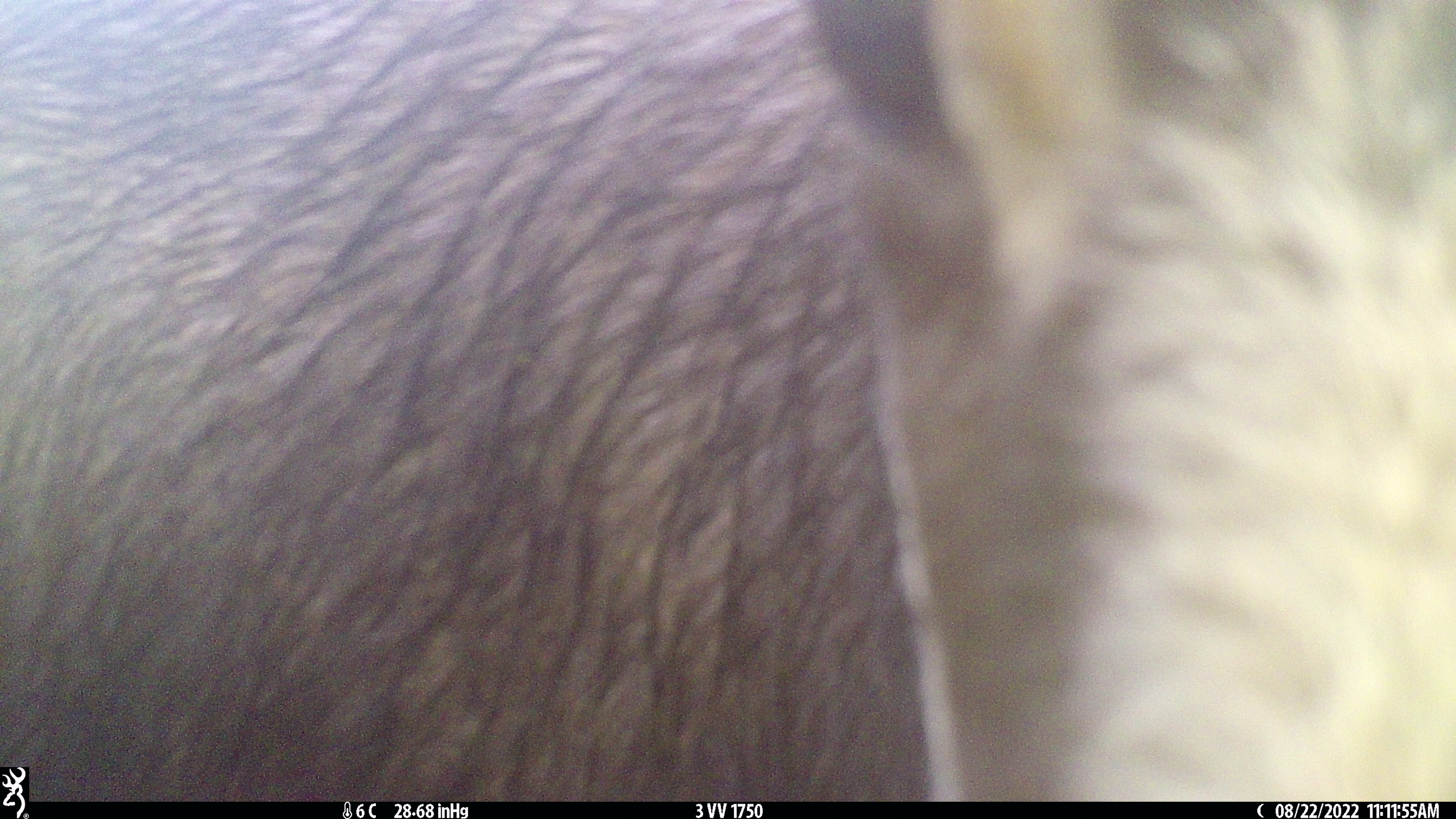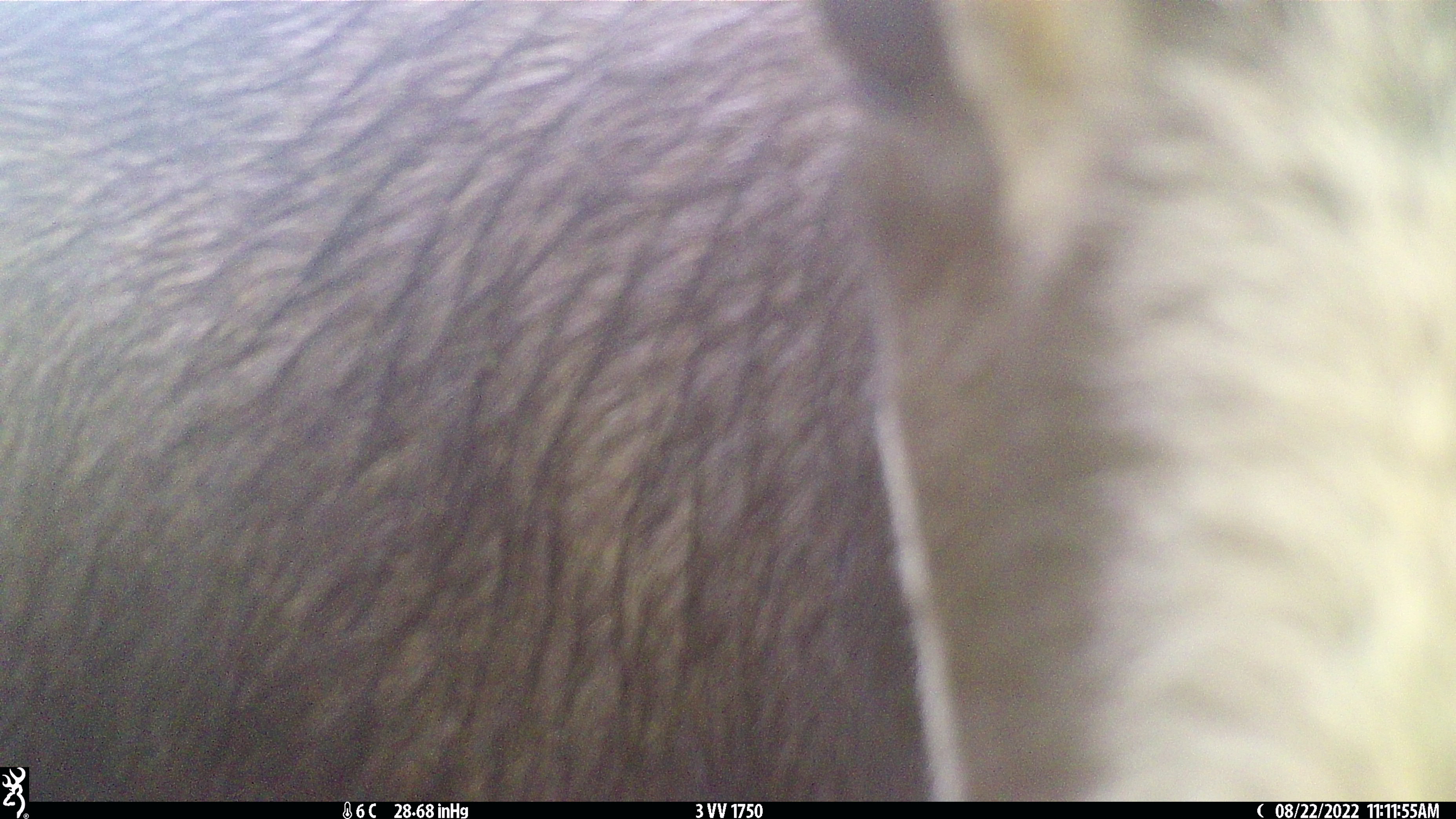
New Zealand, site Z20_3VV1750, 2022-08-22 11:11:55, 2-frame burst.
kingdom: Animalia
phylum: Chordata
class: Mammalia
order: Artiodactyla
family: Bovidae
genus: Rupicapra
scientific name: Rupicapra rupicapra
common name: alpine chamois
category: chamois